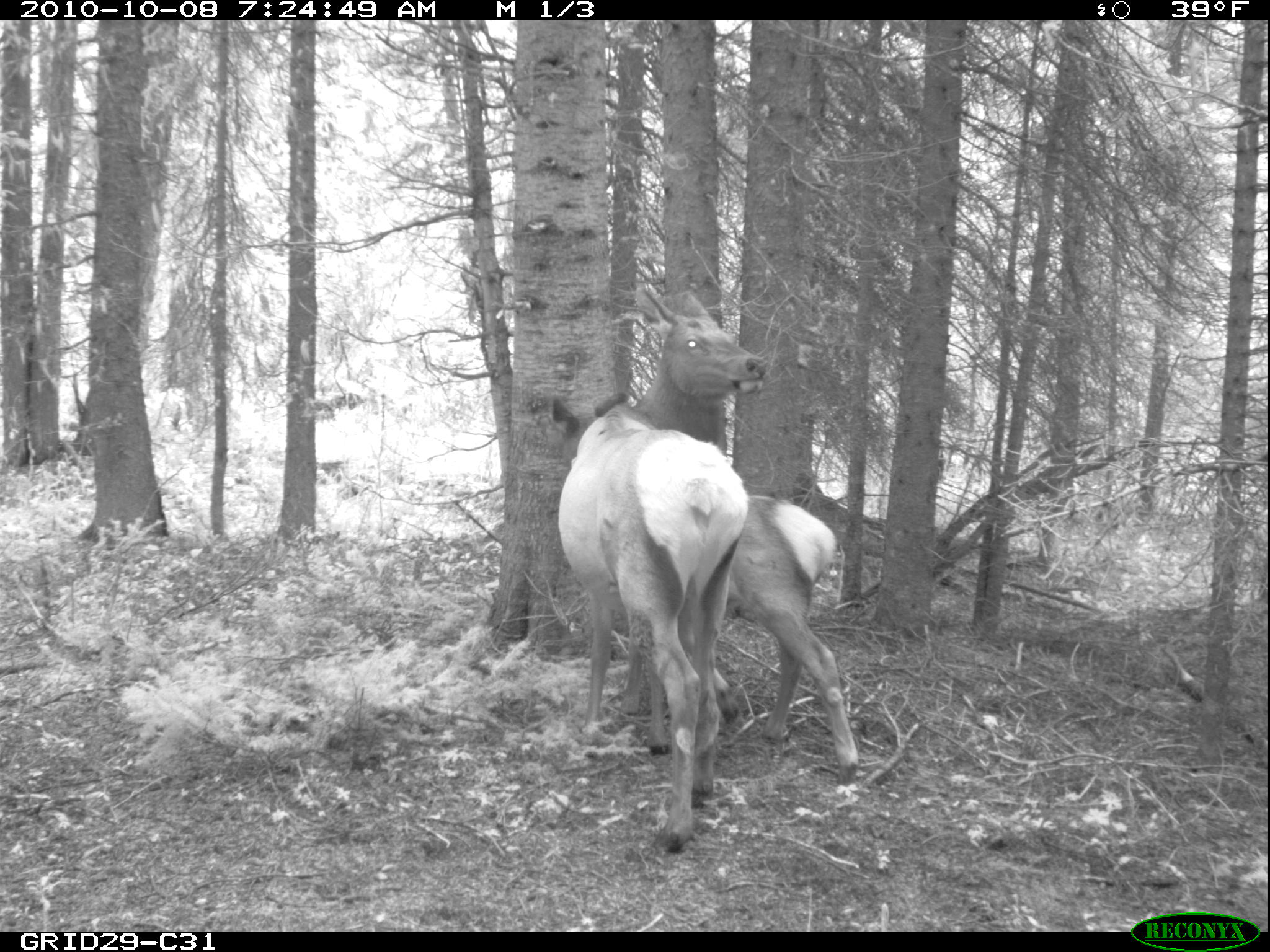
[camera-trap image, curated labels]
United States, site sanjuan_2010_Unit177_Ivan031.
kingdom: Animalia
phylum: Chordata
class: Mammalia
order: Artiodactyla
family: Cervidae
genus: Cervus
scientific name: Cervus elaphus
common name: red deer